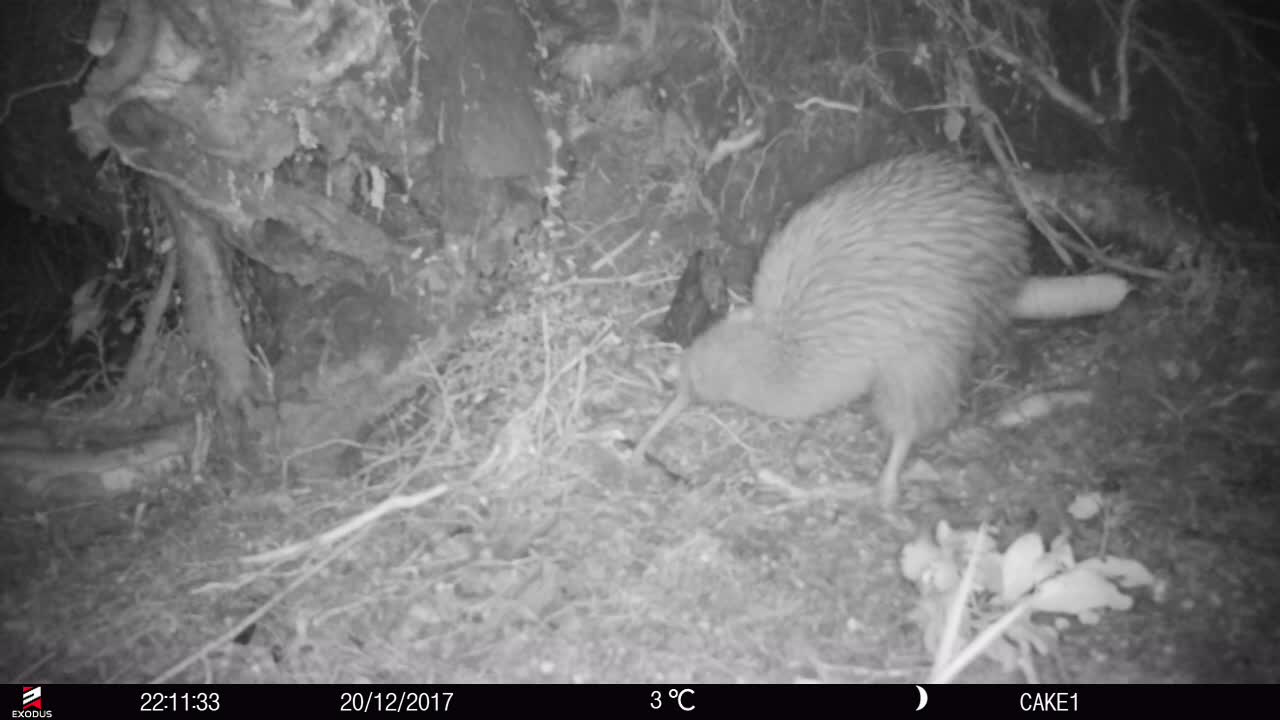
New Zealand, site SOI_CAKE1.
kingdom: Animalia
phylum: Chordata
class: Aves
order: Apterygiformes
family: Apterygidae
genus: Apteryx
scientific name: Apteryx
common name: kiwi